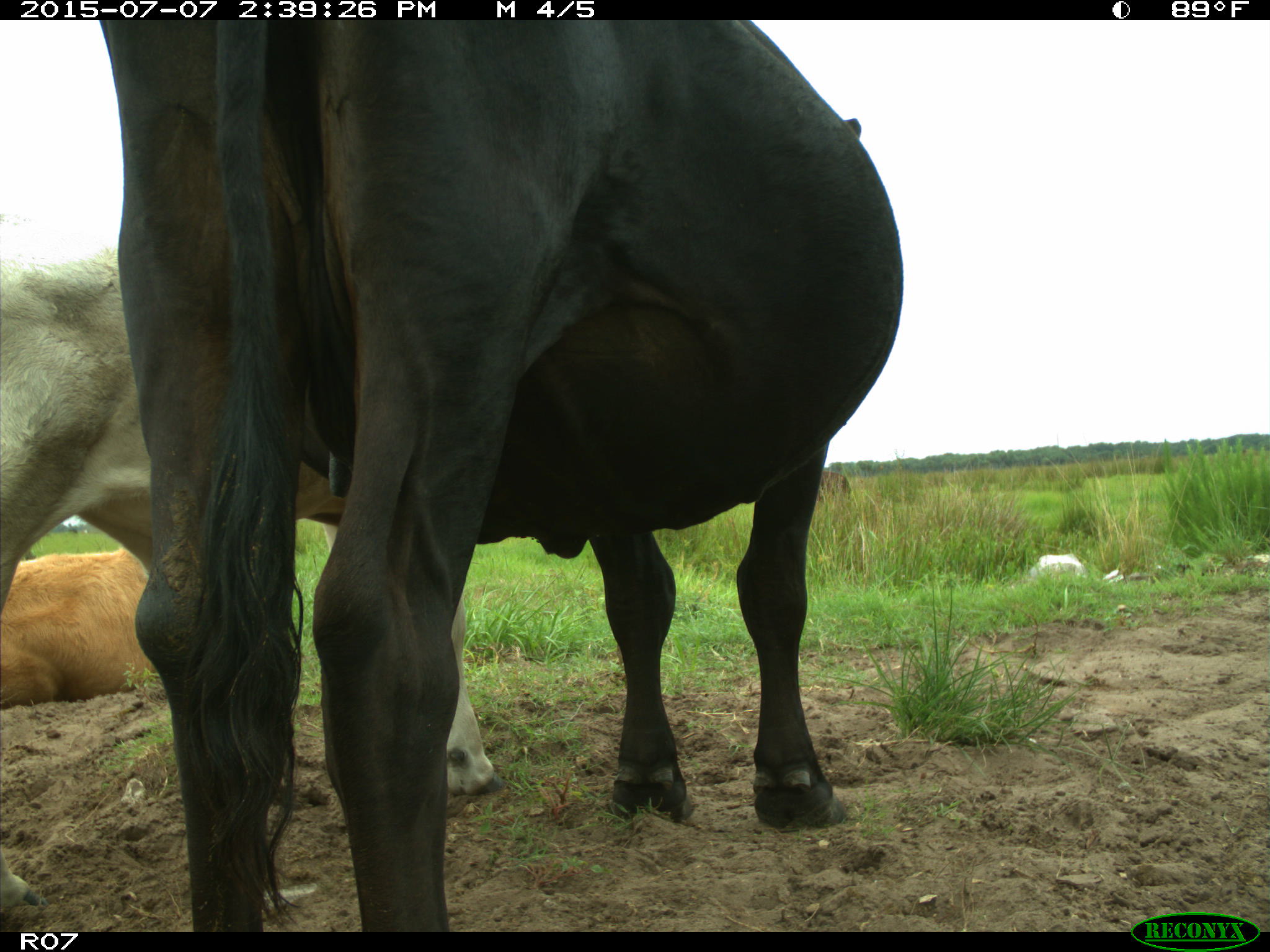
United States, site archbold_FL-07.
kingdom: Animalia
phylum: Chordata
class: Mammalia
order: Artiodactyla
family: Bovidae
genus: Bos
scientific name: Bos taurus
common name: domestic cow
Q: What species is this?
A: Bos taurus (domestic cow).